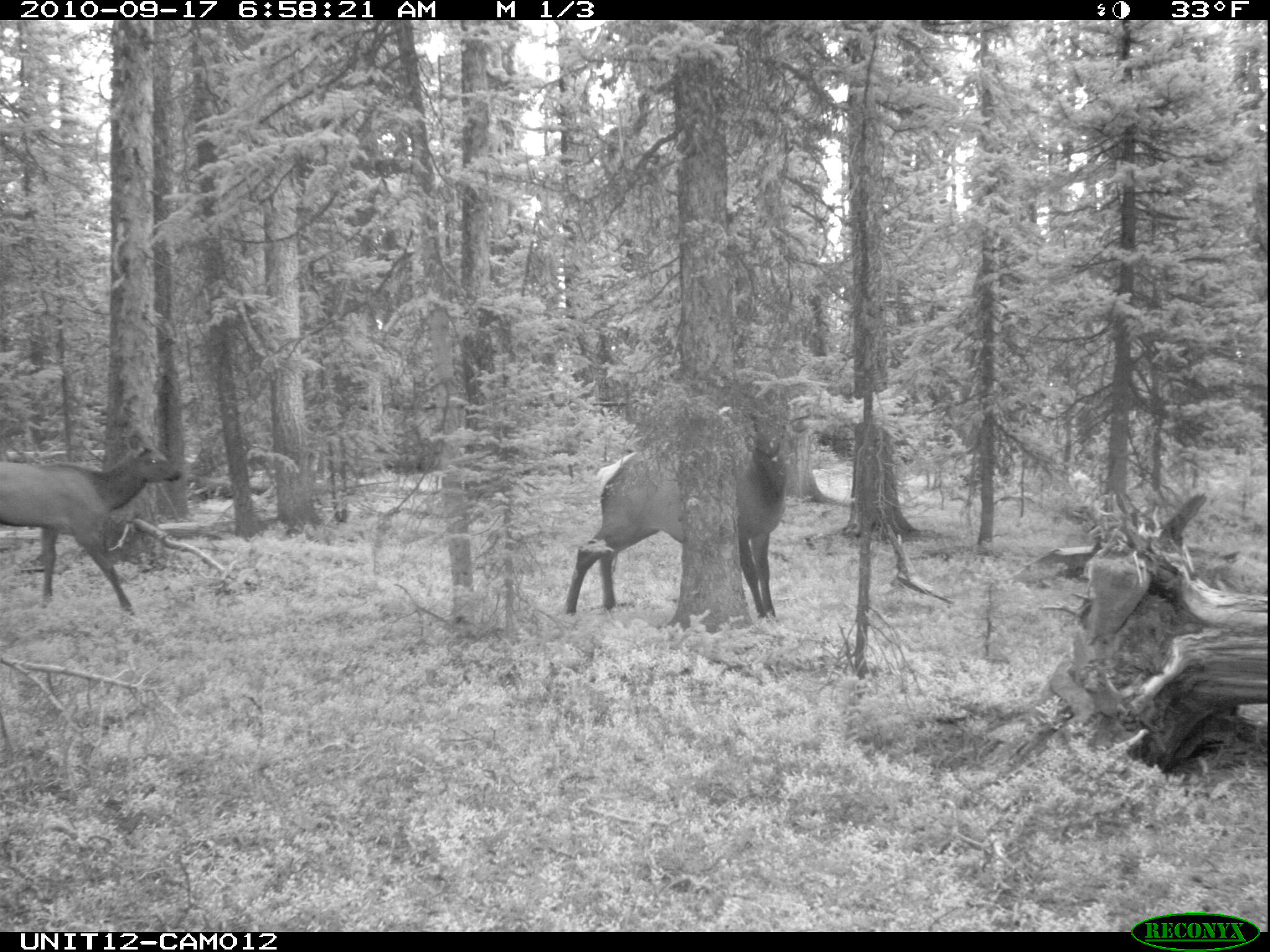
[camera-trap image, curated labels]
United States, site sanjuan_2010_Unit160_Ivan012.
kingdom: Animalia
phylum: Chordata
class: Mammalia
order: Artiodactyla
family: Cervidae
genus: Cervus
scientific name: Cervus elaphus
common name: red deer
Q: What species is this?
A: Cervus elaphus (red deer).